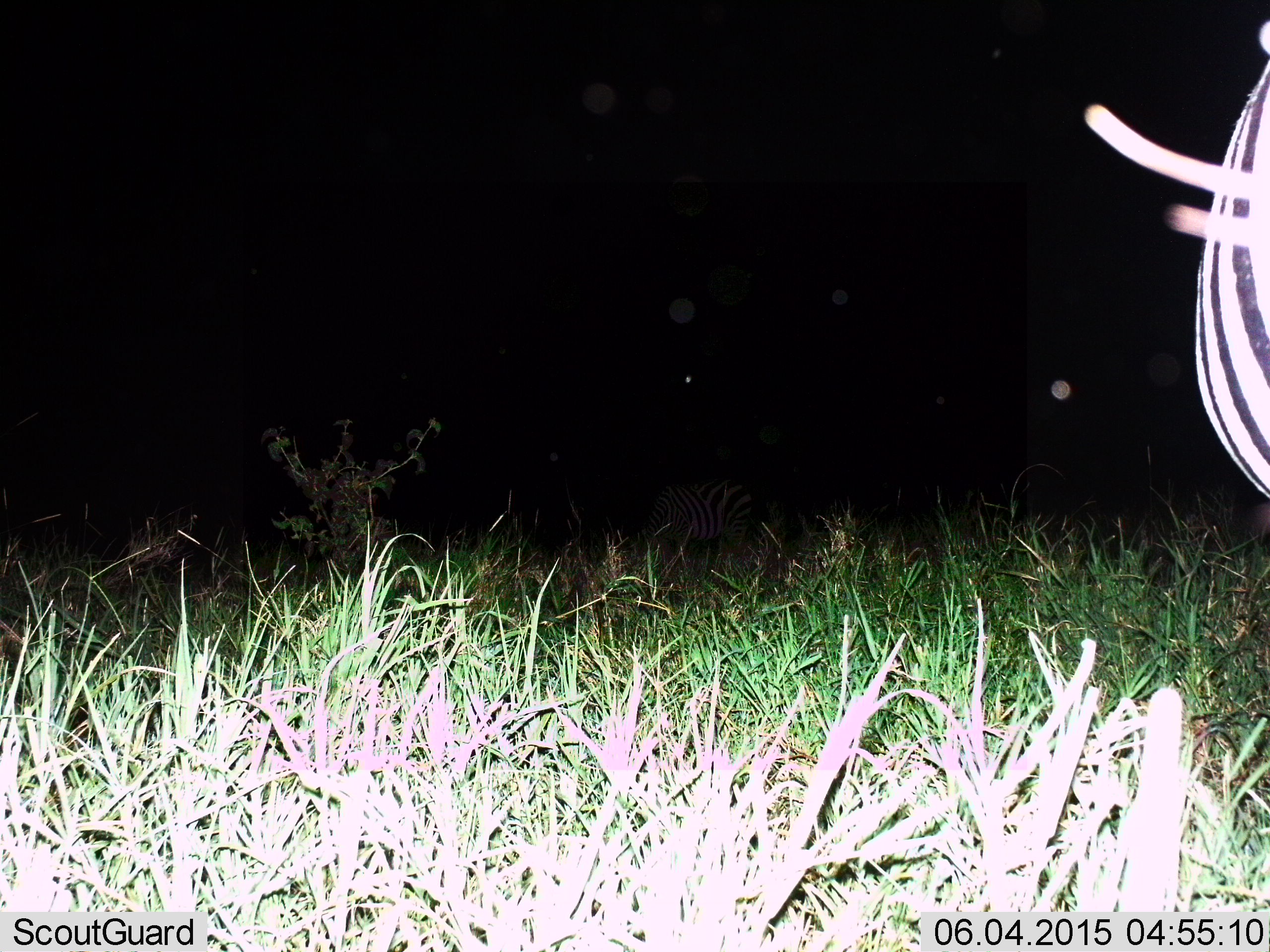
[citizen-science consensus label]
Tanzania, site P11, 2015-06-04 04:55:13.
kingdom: Animalia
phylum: Chordata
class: Mammalia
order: Perissodactyla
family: Equidae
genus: Equus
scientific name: Equus quagga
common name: plains zebra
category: zebra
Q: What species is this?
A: Zebra (plains zebra) (Equus quagga).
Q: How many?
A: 1.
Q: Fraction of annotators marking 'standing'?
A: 80%.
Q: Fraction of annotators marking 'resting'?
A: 20%.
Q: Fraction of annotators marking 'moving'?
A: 0%.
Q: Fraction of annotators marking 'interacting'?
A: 0%.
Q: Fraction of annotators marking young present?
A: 0%.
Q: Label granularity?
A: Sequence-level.